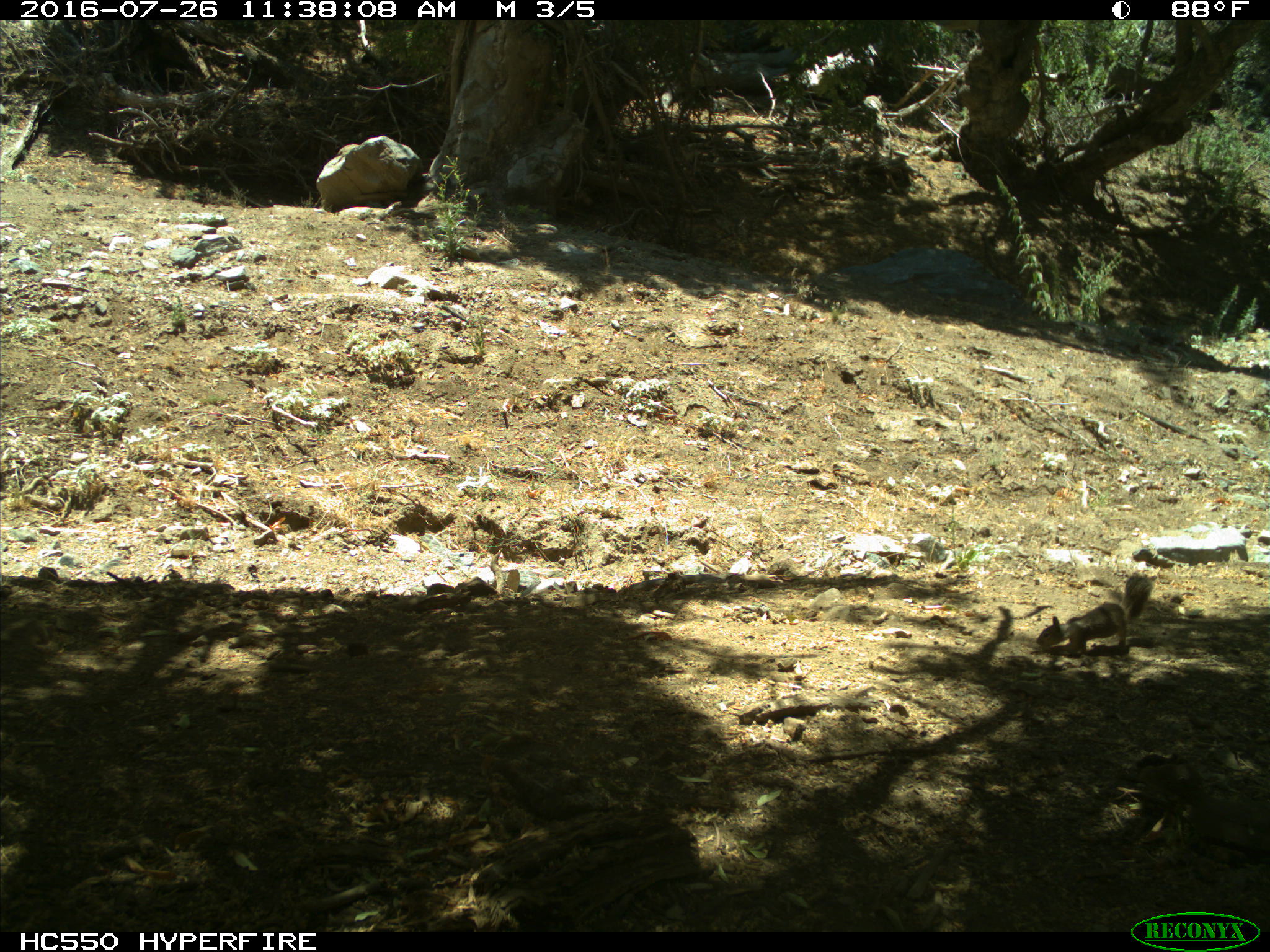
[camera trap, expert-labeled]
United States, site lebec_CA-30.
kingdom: Animalia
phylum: Chordata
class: Mammalia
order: Rodentia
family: Sciuridae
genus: Otospermophilus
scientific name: Otospermophilus beecheyi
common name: california ground squirrel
Otospermophilus beecheyi (california ground squirrel).